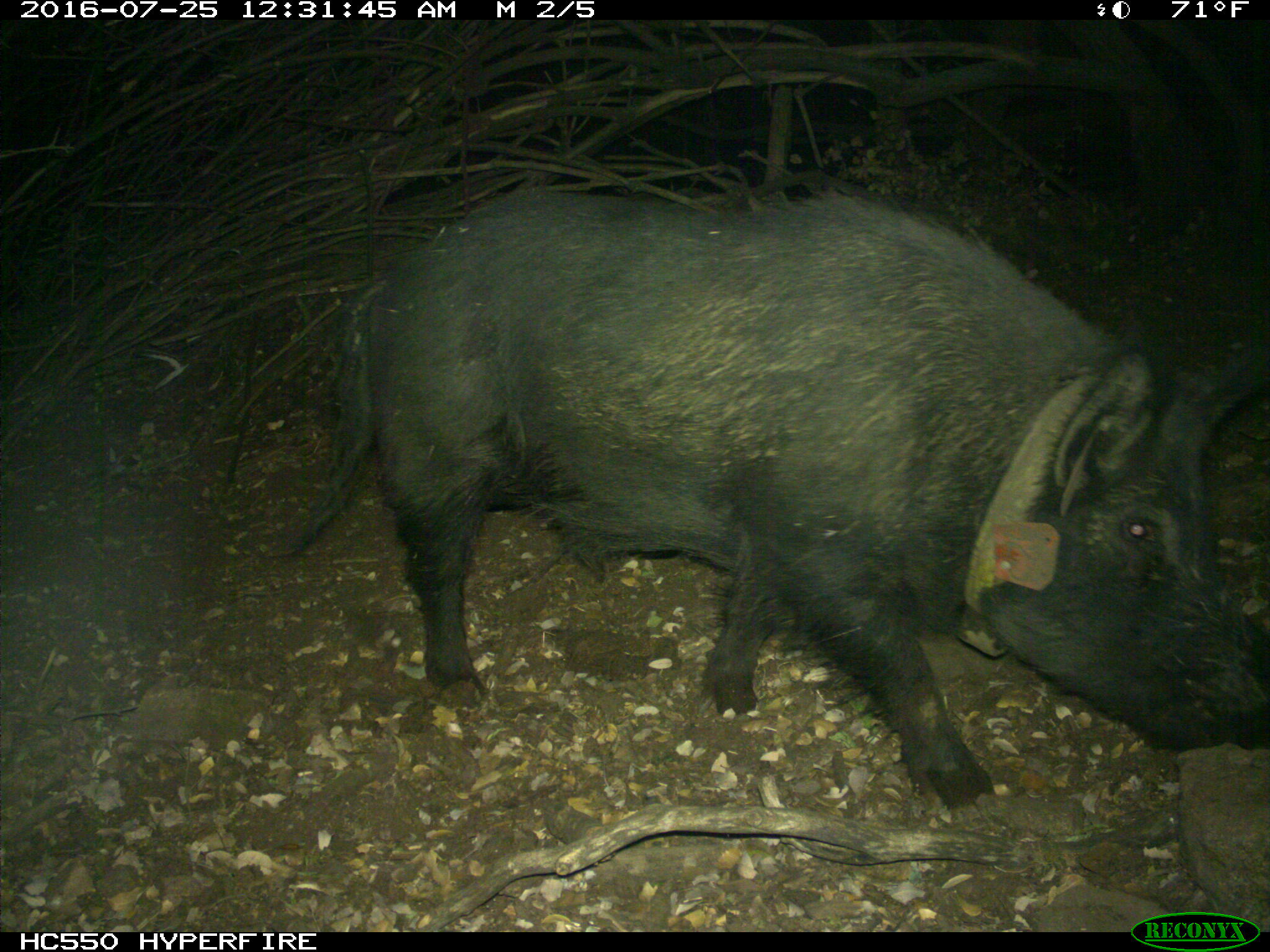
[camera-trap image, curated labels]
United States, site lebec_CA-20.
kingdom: Animalia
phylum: Chordata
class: Mammalia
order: Artiodactyla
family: Suidae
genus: Sus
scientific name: Sus scrofa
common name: wild boar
Sus scrofa (wild boar).